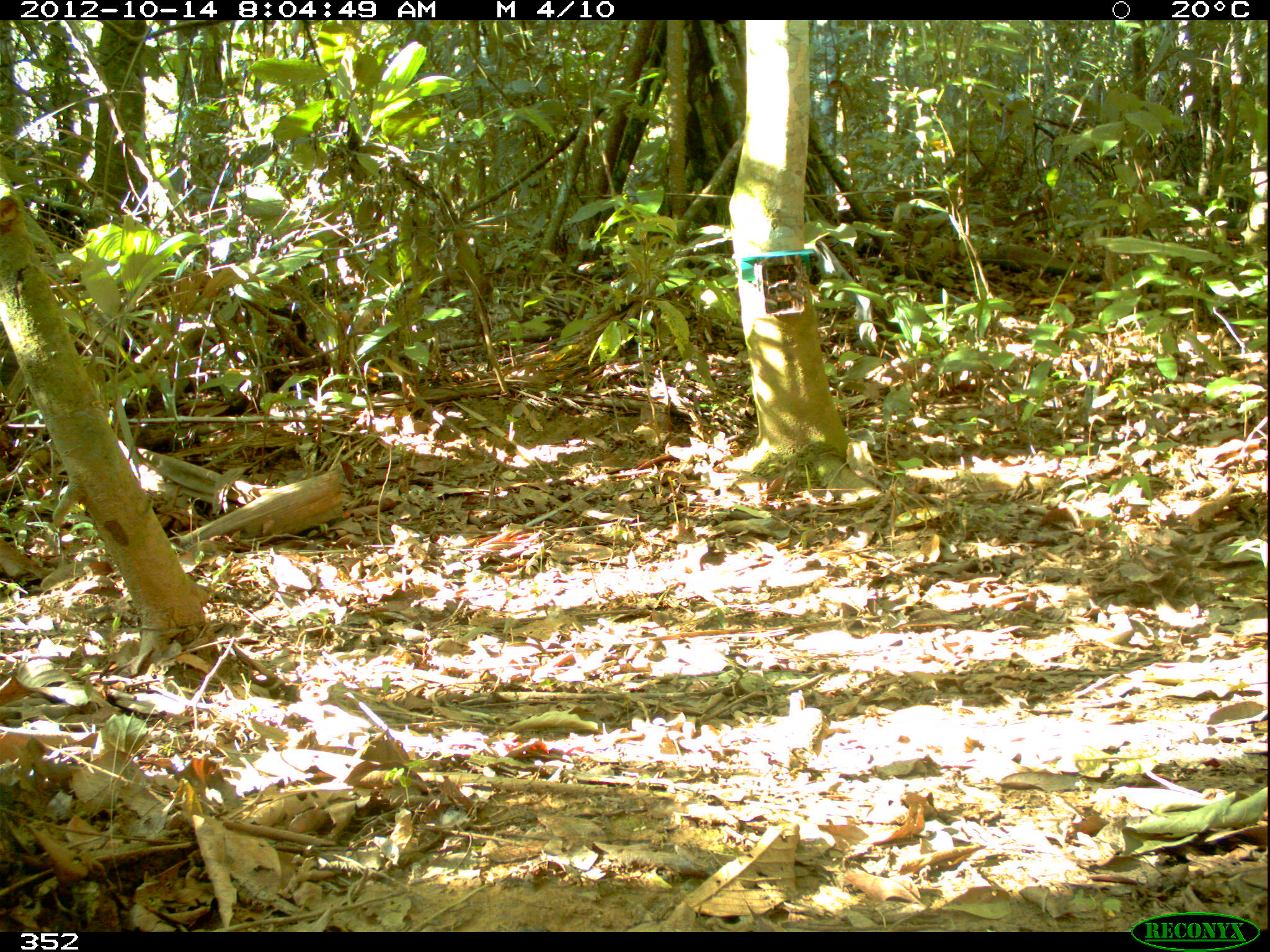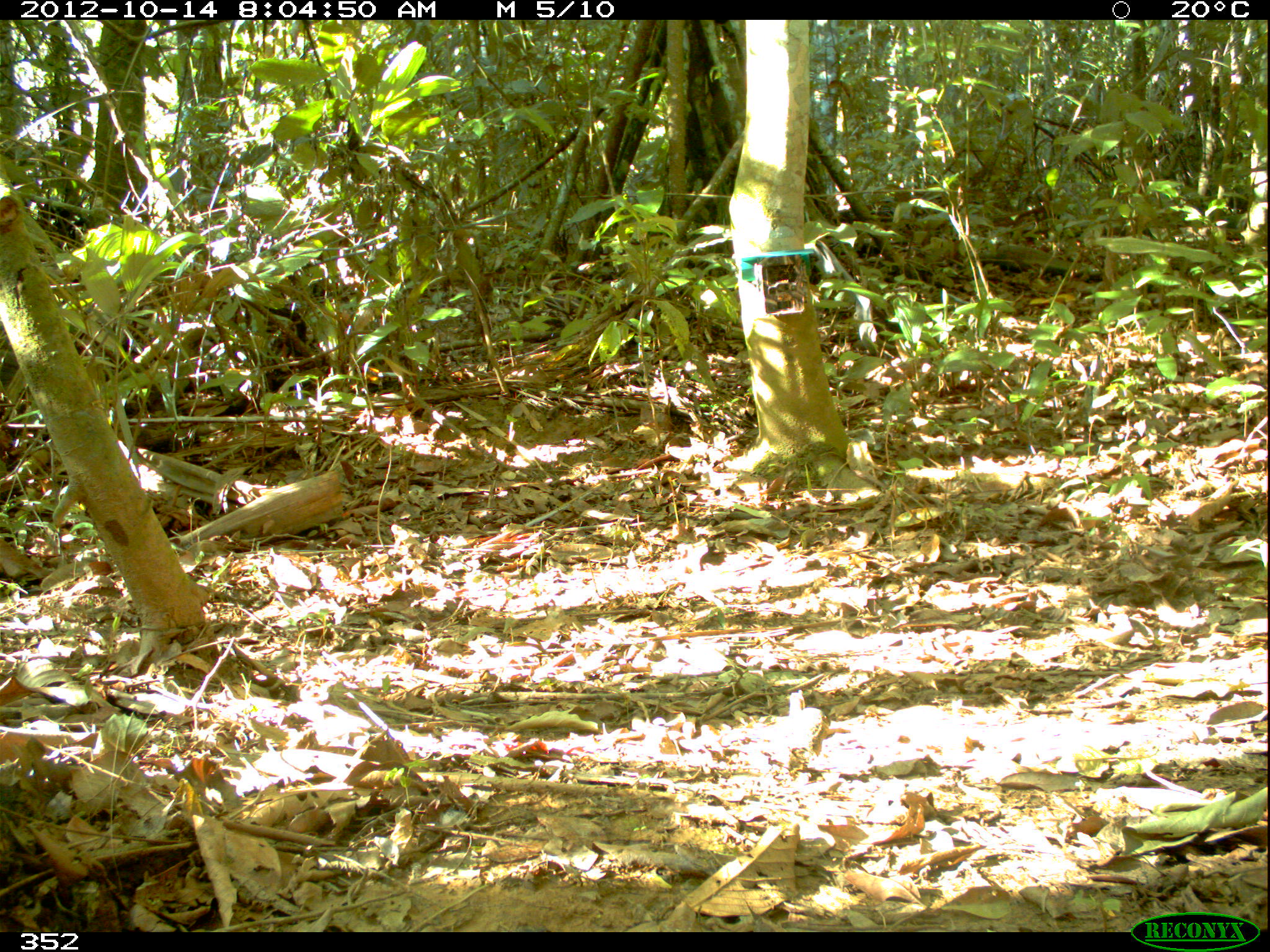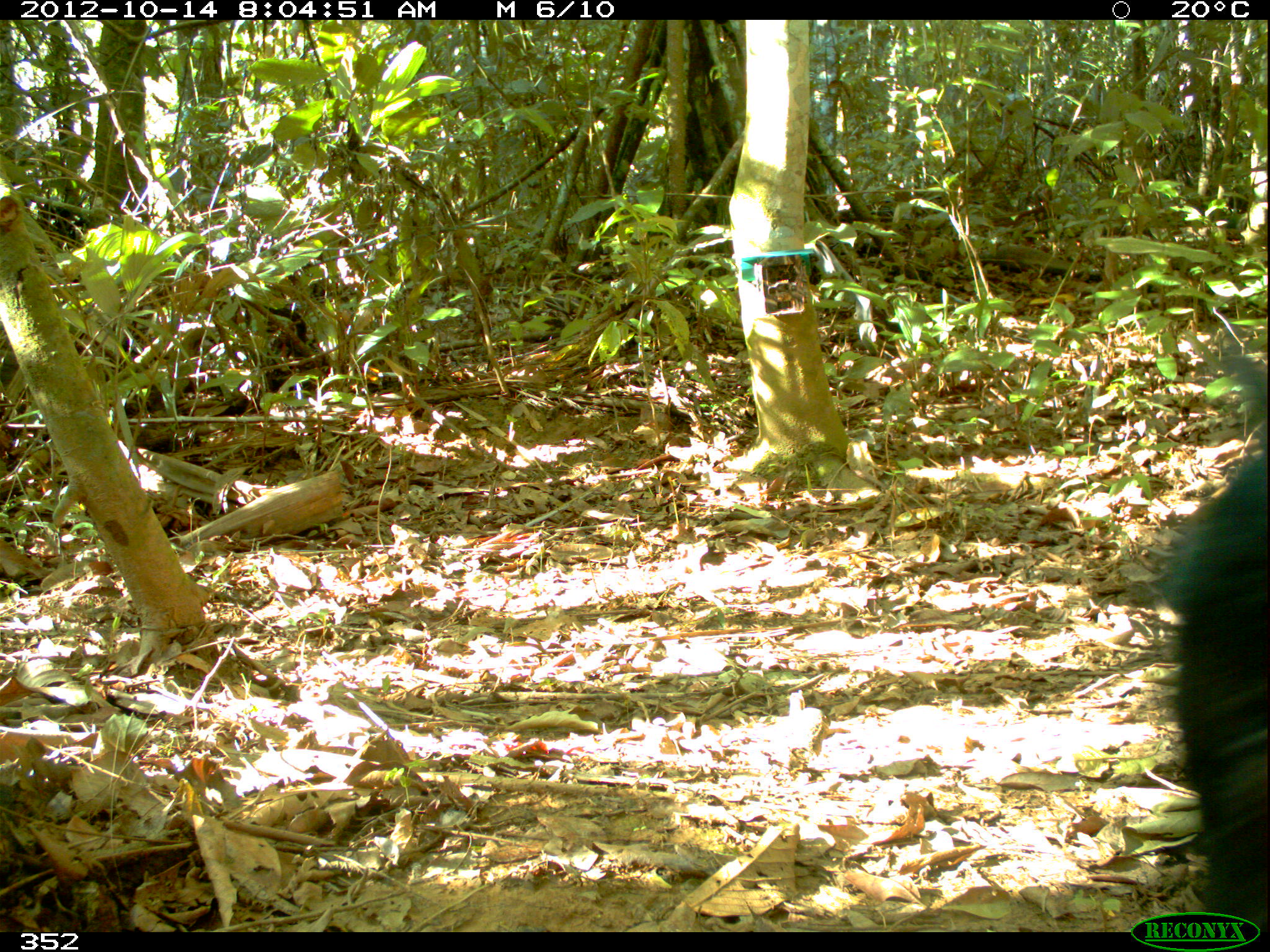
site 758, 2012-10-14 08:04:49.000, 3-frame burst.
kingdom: Animalia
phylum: Chordata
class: Mammalia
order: Artiodactyla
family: Tayassuidae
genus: Tayassu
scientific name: Tayassu pecari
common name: white-lipped peccary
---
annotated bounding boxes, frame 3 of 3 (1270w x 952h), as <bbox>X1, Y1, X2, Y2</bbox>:
tayassu pecari: <bbox>1152, 343, 1270, 931</bbox>